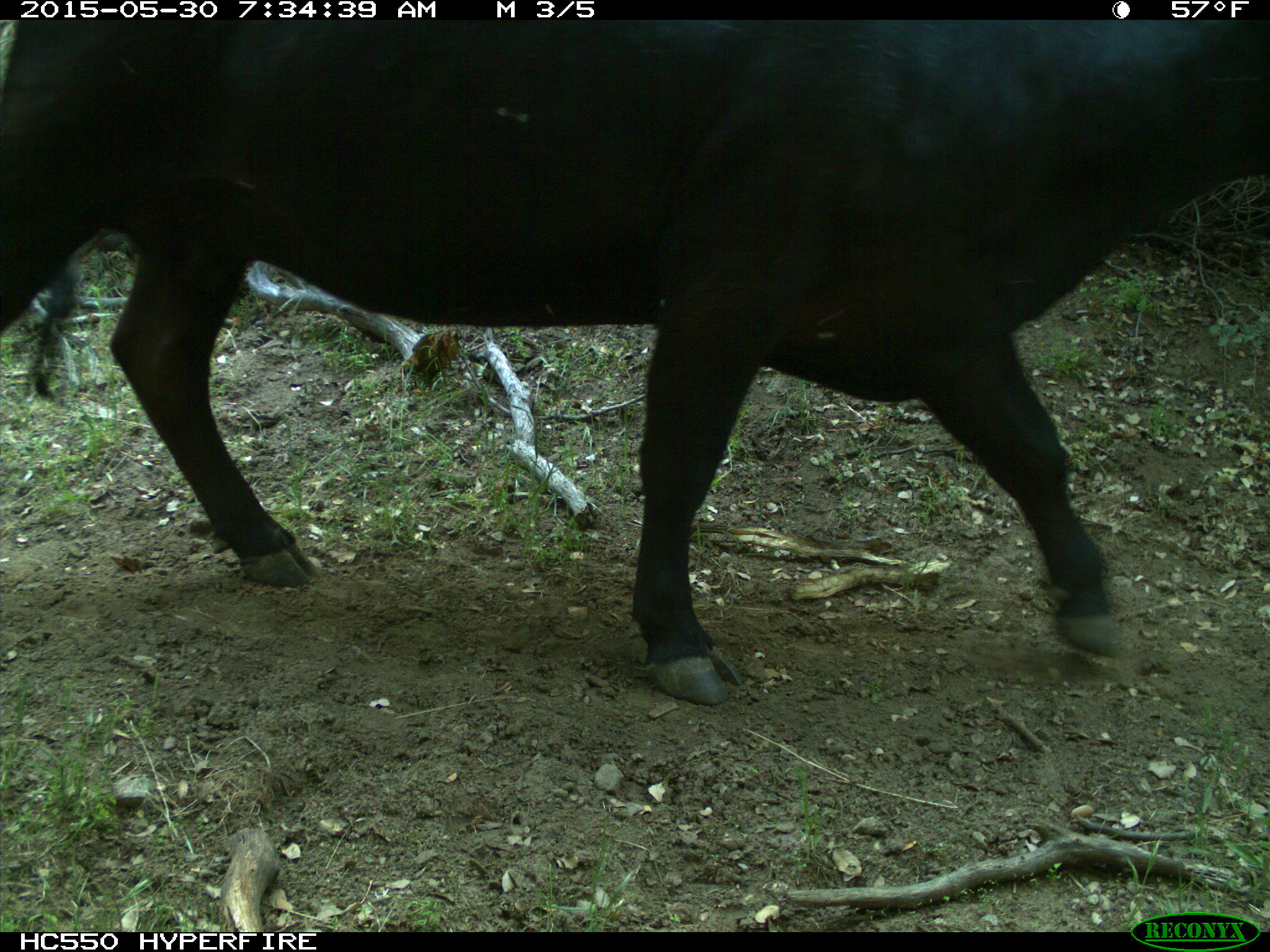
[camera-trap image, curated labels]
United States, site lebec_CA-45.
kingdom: Animalia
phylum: Chordata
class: Mammalia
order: Artiodactyla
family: Bovidae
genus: Bos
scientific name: Bos taurus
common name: domestic cow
Bos taurus (domestic cow).